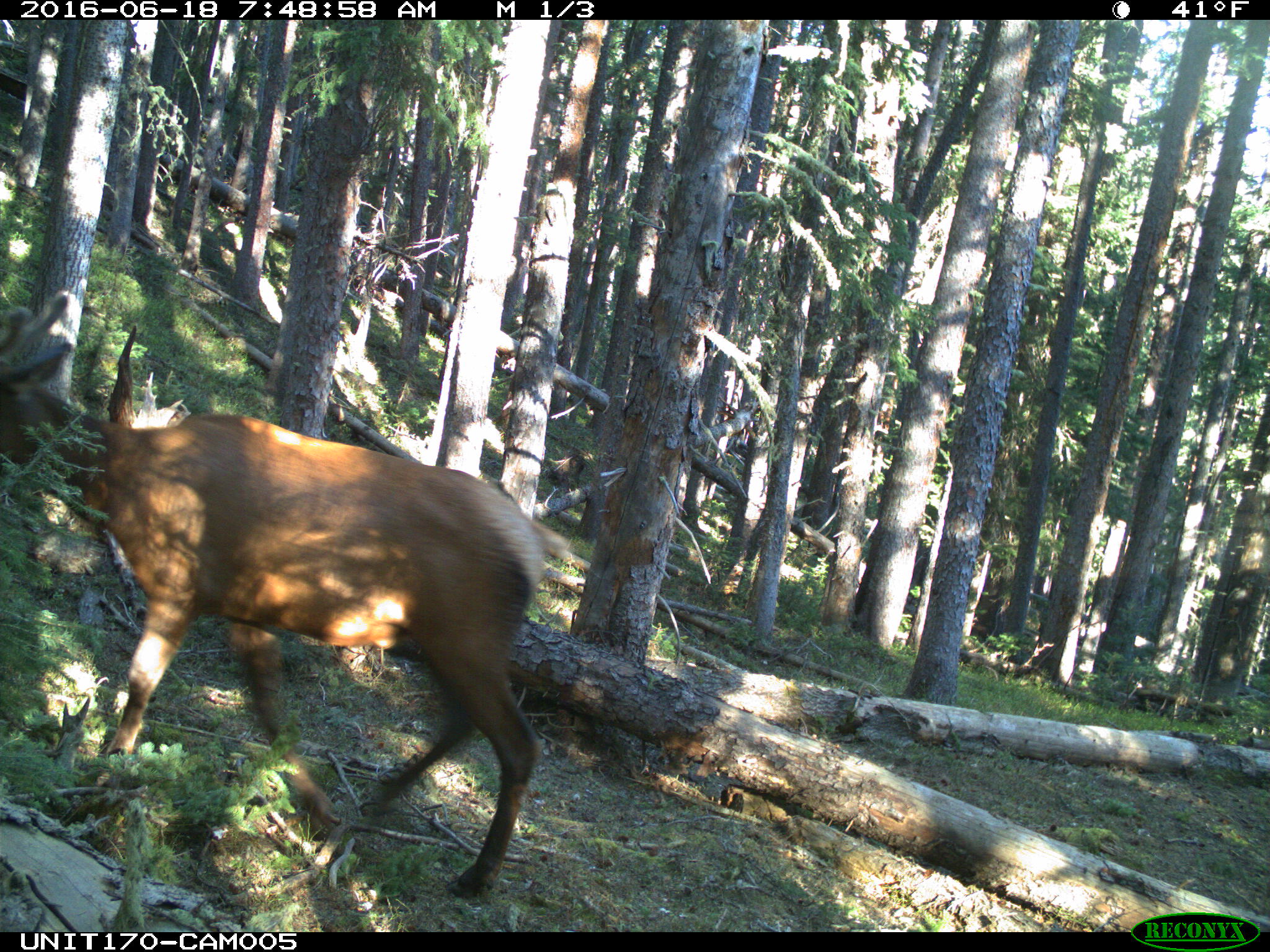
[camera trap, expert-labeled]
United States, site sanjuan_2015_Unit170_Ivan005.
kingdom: Animalia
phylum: Chordata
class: Mammalia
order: Artiodactyla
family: Cervidae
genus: Cervus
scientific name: Cervus elaphus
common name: red deer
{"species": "Cervus elaphus (red deer)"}